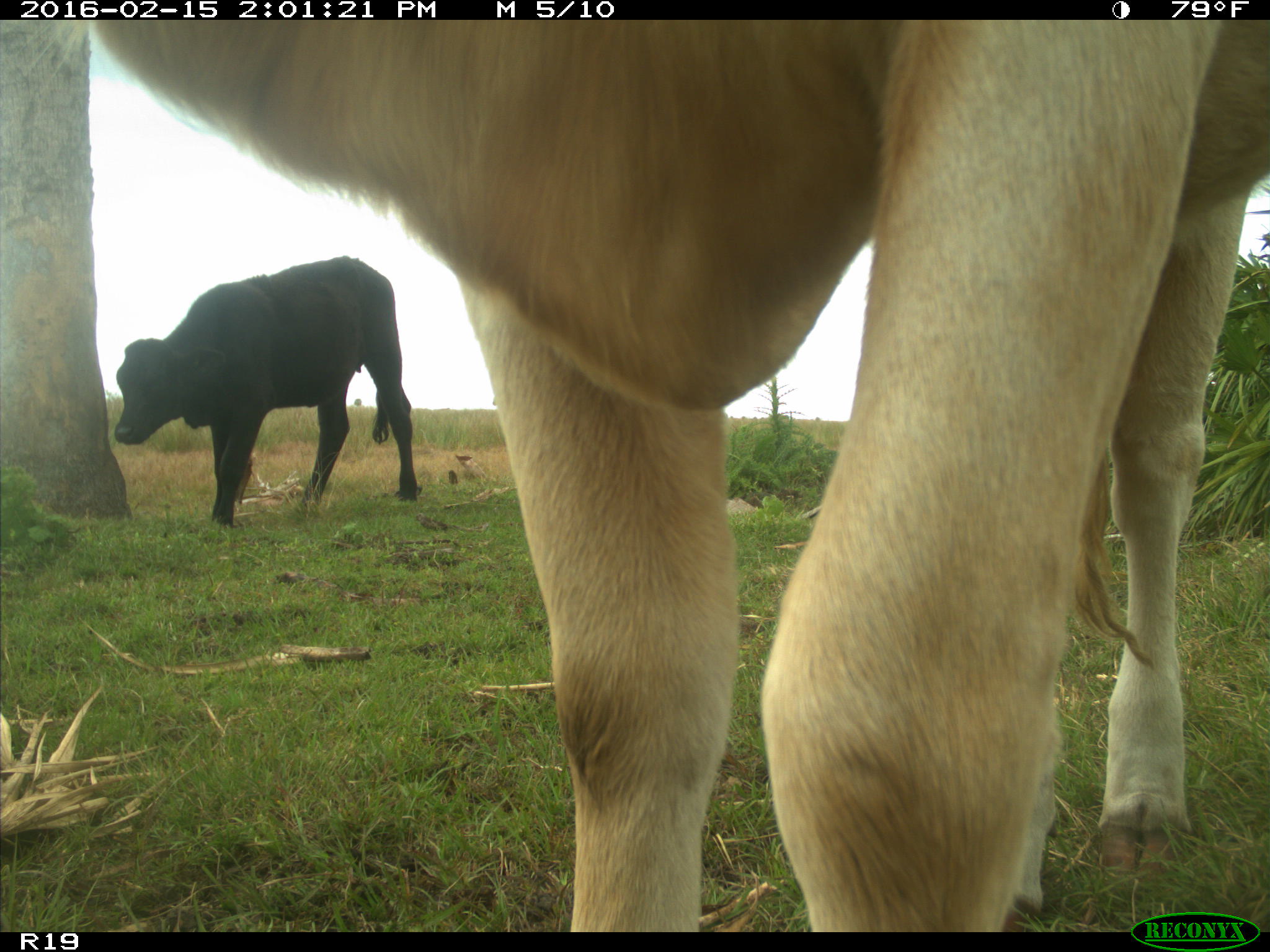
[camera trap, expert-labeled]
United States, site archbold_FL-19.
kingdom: Animalia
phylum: Chordata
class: Mammalia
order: Artiodactyla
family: Bovidae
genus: Bos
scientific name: Bos taurus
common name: domestic cow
Bos taurus (domestic cow).